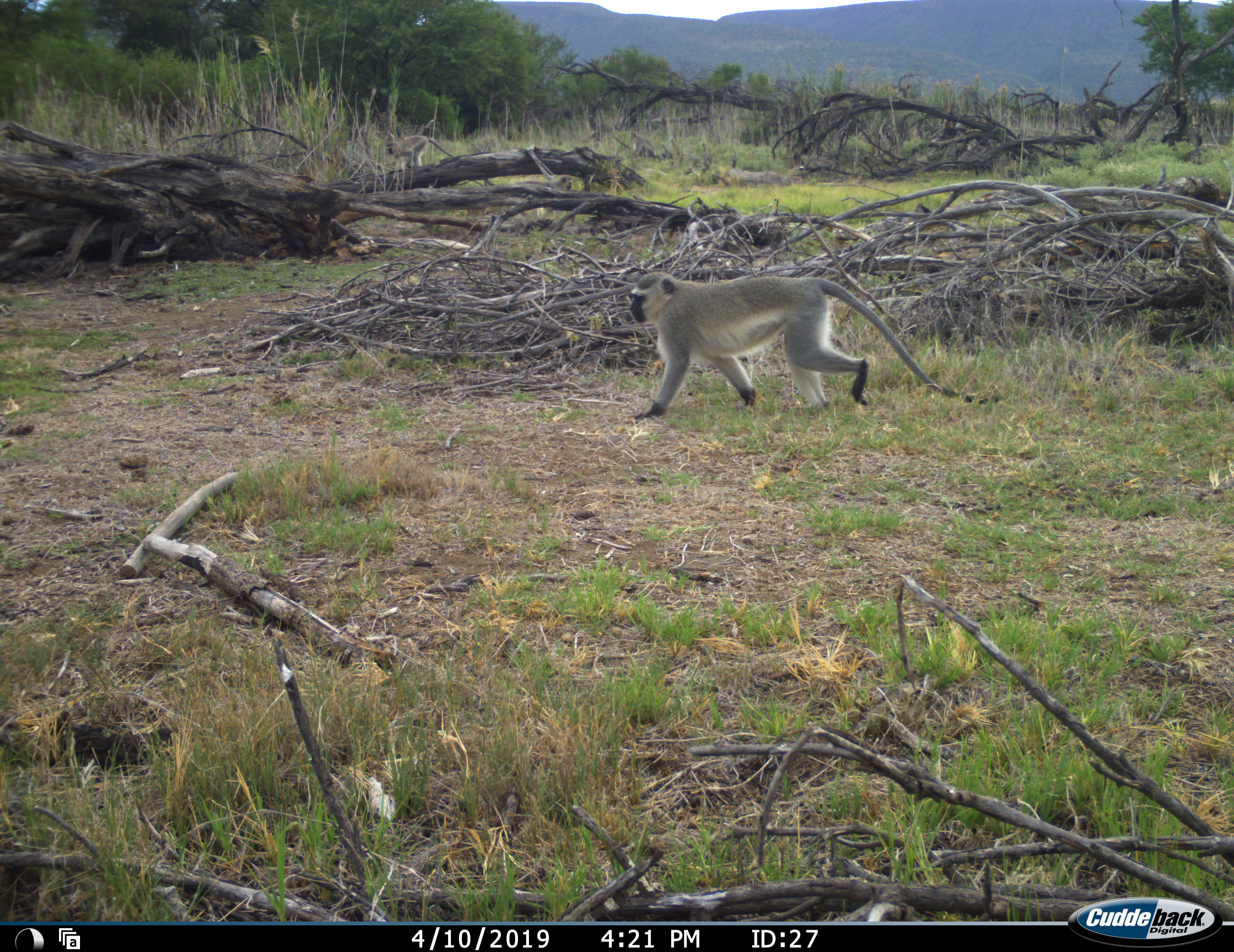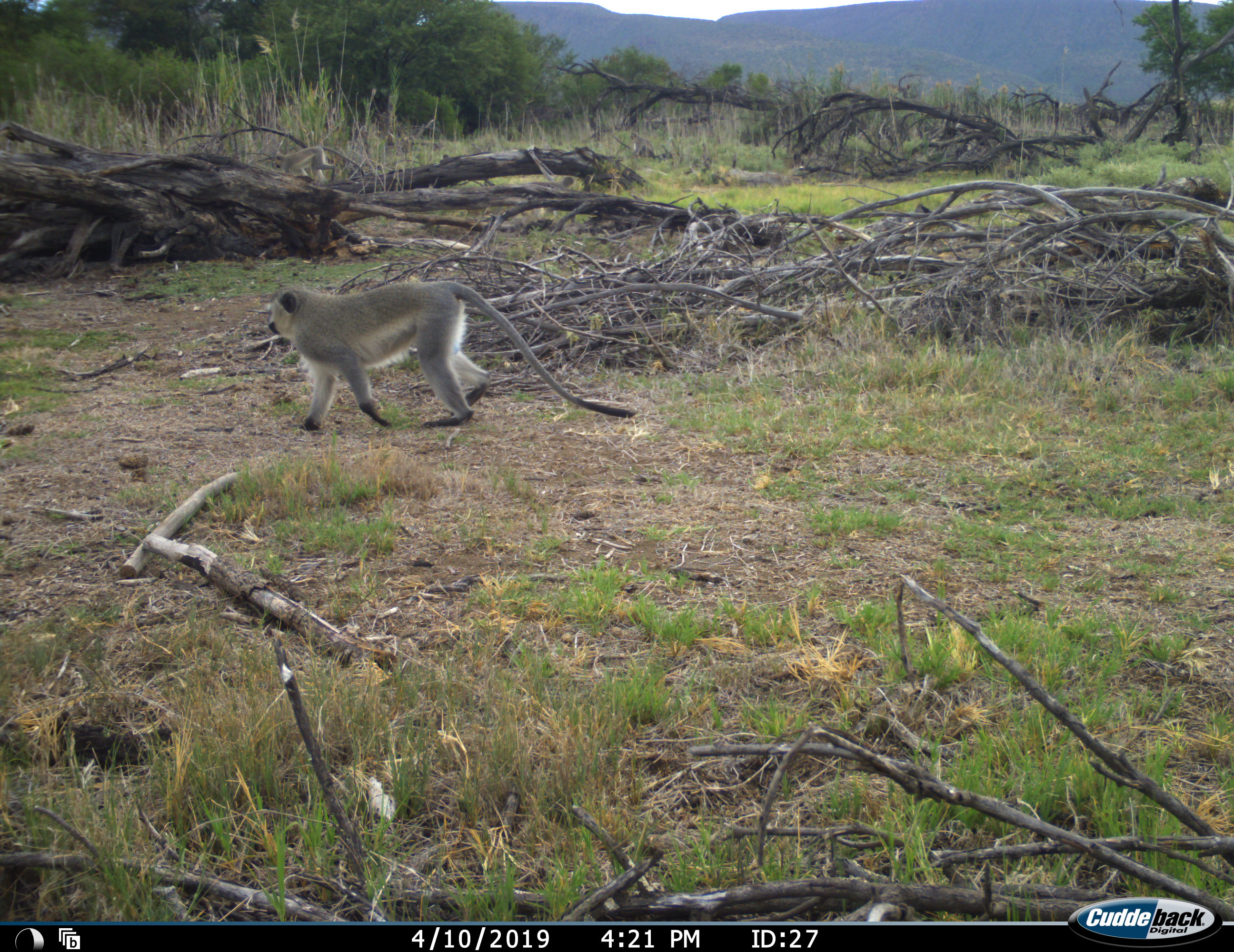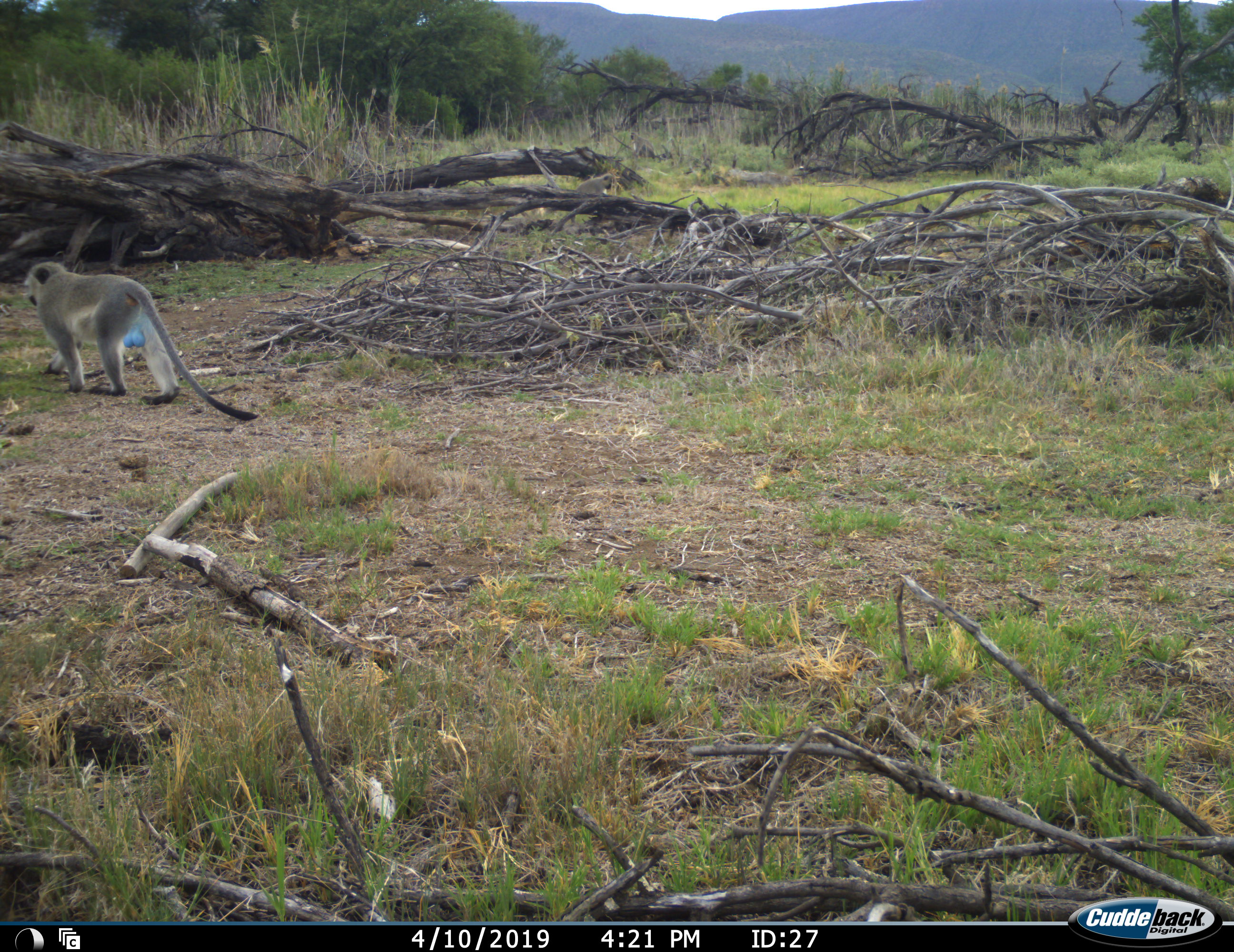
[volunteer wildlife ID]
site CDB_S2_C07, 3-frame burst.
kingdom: Animalia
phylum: Chordata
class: Mammalia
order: Primates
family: Cercopithecidae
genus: Chlorocebus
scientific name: Chlorocebus pygerythrus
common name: vervet monkey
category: monkeyvervet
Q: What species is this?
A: Monkeyvervet (vervet monkey) (Chlorocebus pygerythrus).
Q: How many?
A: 1.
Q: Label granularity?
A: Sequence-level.